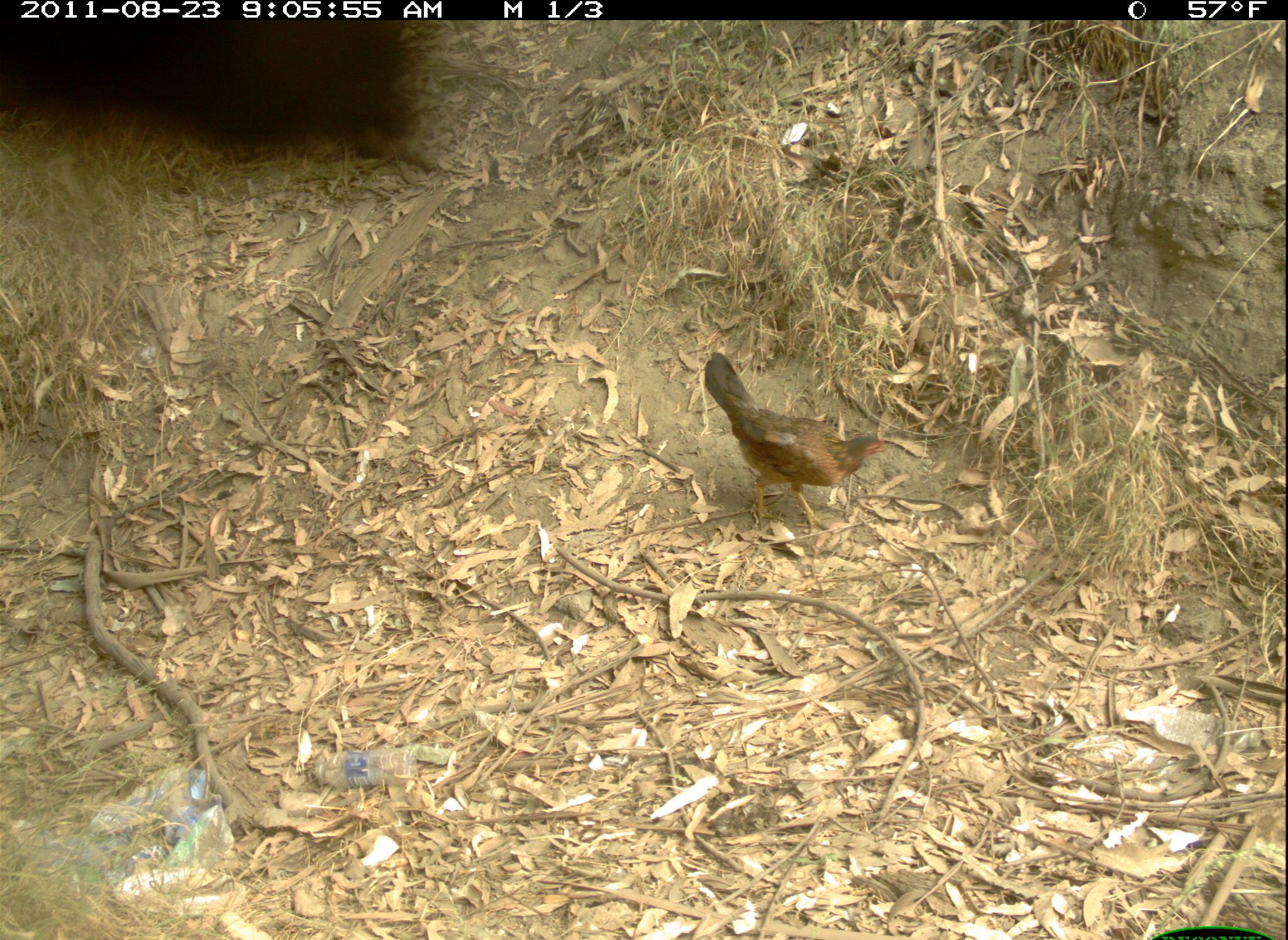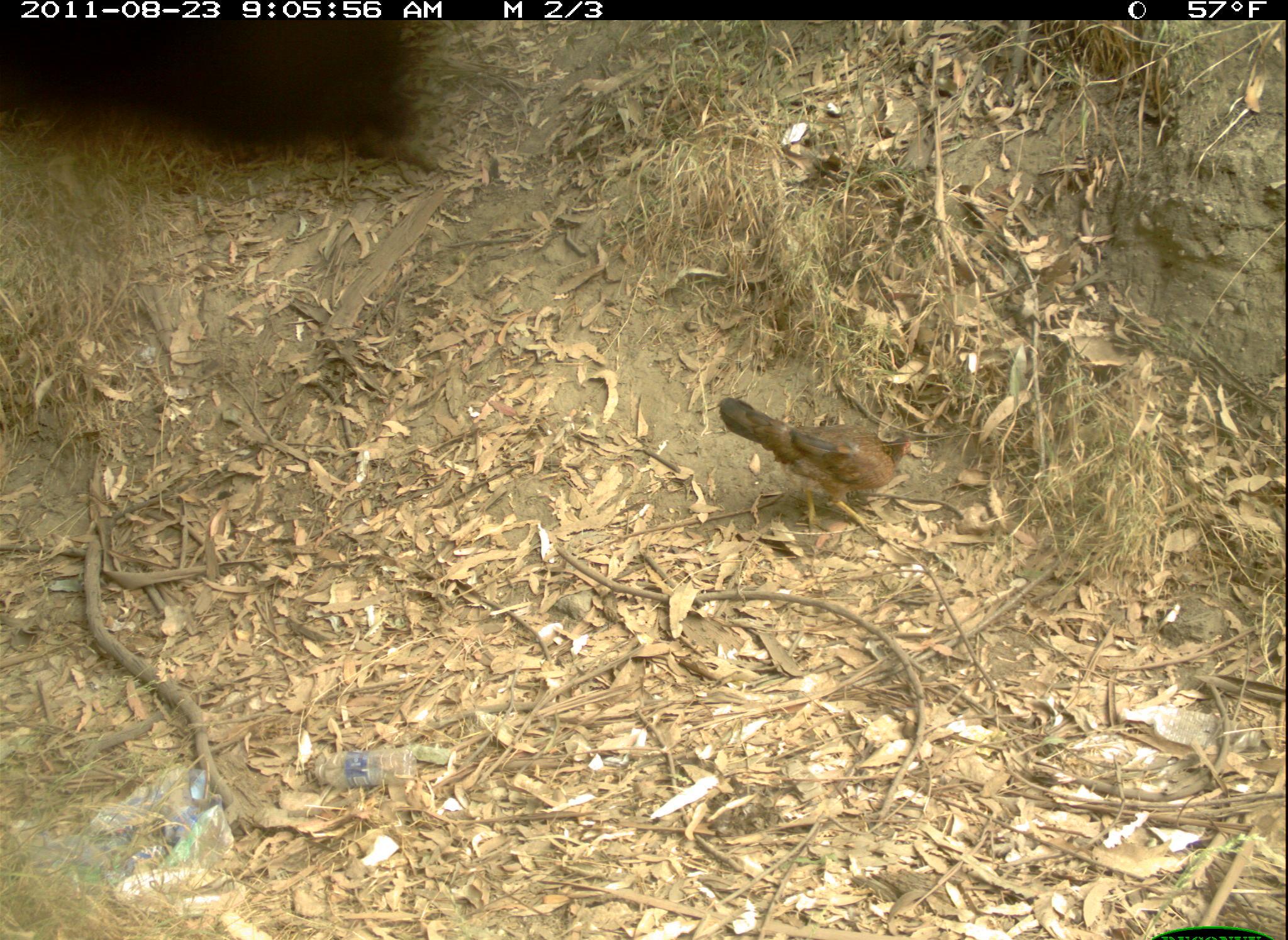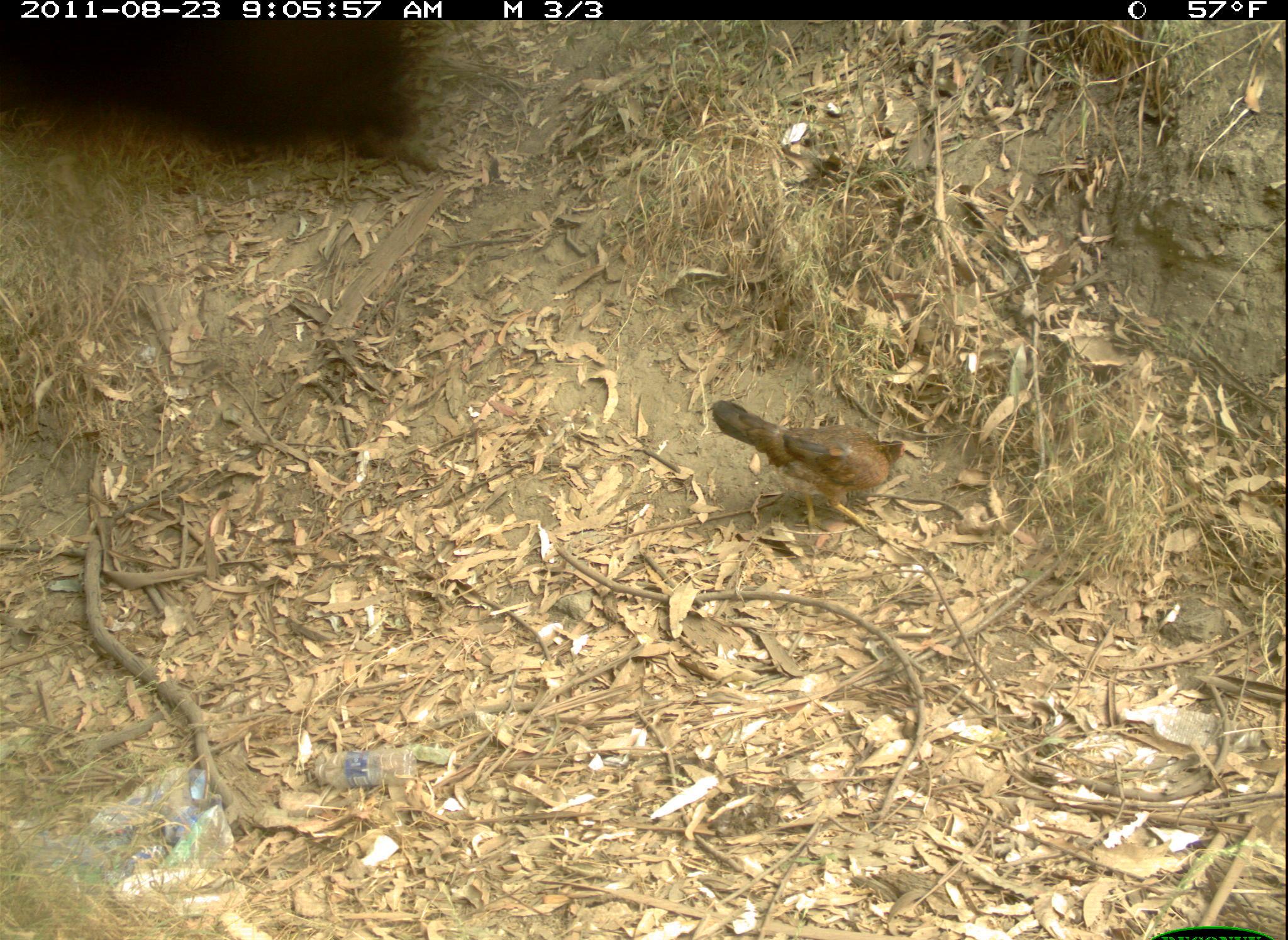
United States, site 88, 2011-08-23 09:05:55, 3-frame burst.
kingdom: Animalia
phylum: Chordata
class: Aves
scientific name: Aves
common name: bird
Bird (Aves).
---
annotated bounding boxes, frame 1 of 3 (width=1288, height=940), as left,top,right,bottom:
bird: 692,340,900,549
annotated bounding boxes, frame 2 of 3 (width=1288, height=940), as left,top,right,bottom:
bird: 691,396,927,544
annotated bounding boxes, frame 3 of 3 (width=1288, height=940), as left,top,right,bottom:
bird: 657,367,989,522